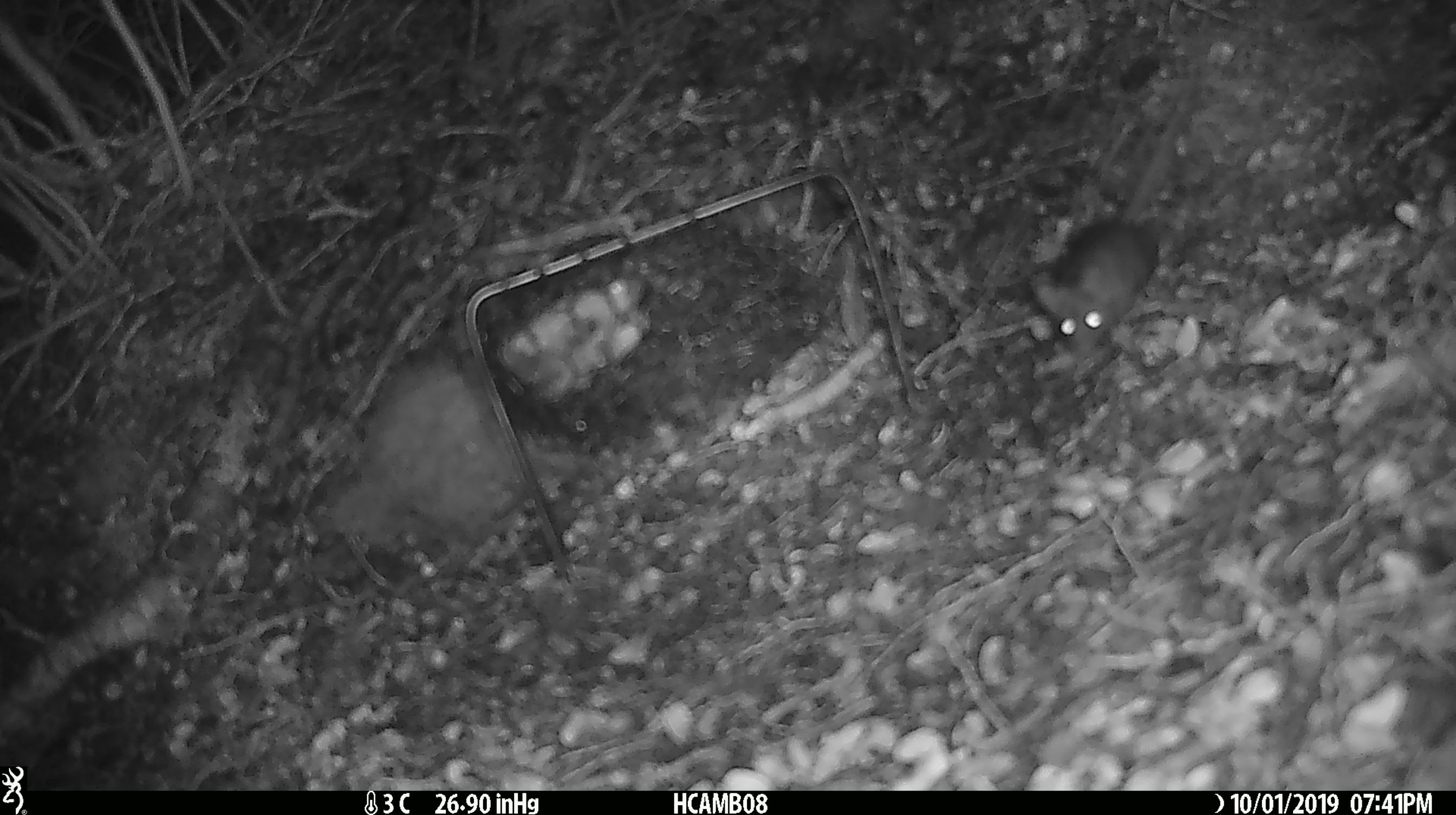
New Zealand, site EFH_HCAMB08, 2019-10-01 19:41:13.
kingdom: Animalia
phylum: Chordata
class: Mammalia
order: Rodentia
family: Muridae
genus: Mus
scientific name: Mus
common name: mouse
Mouse (Mus).